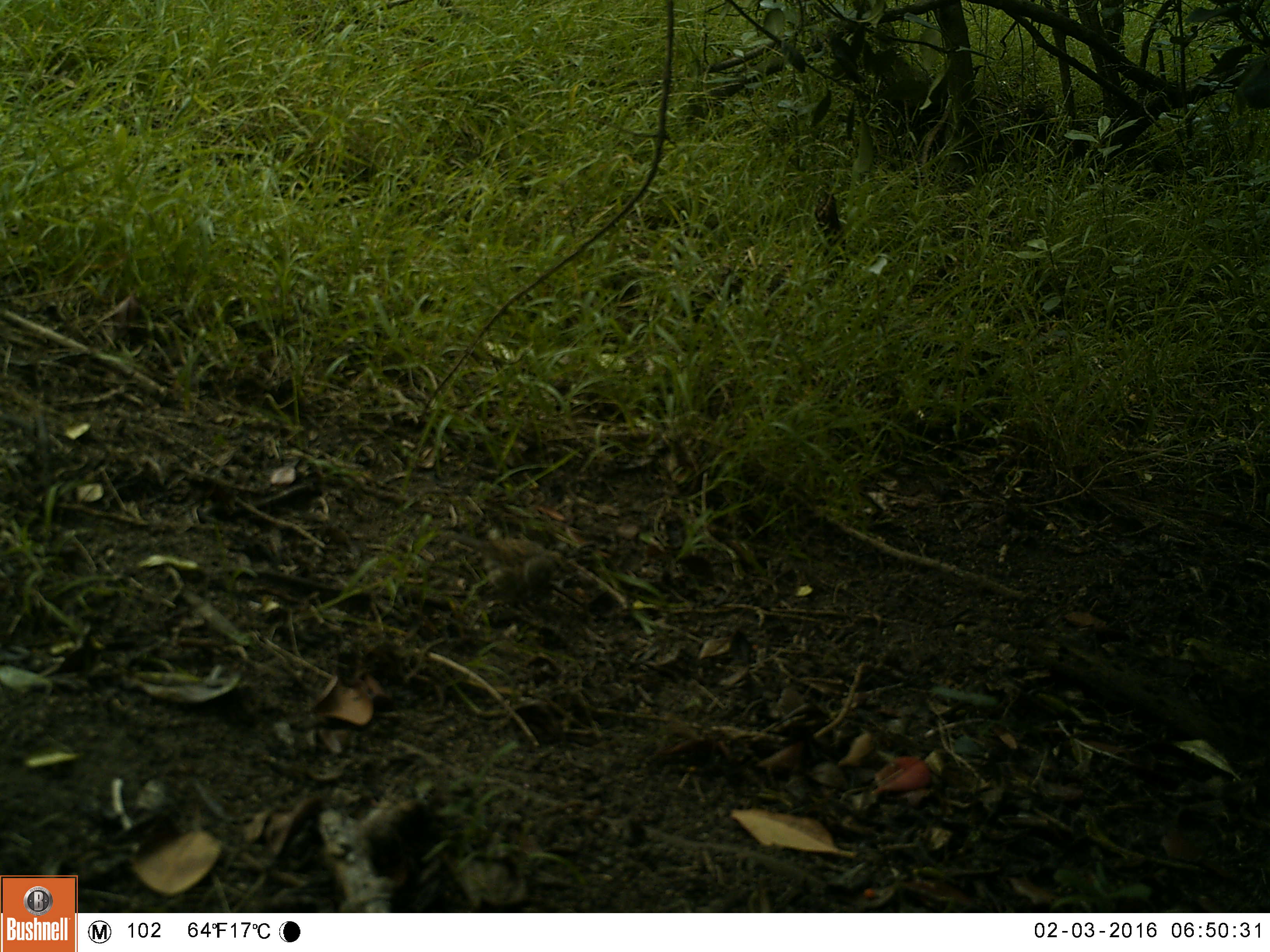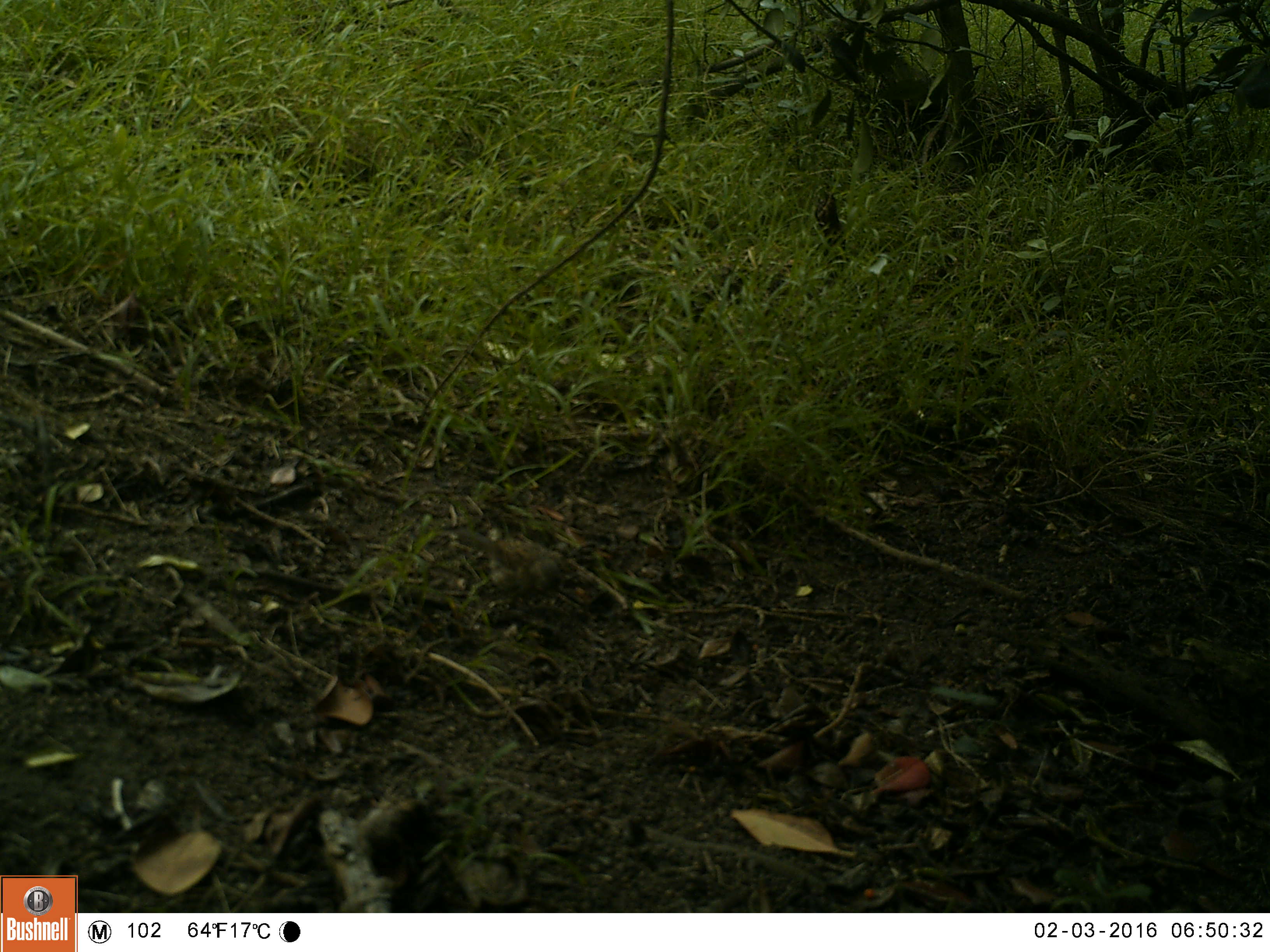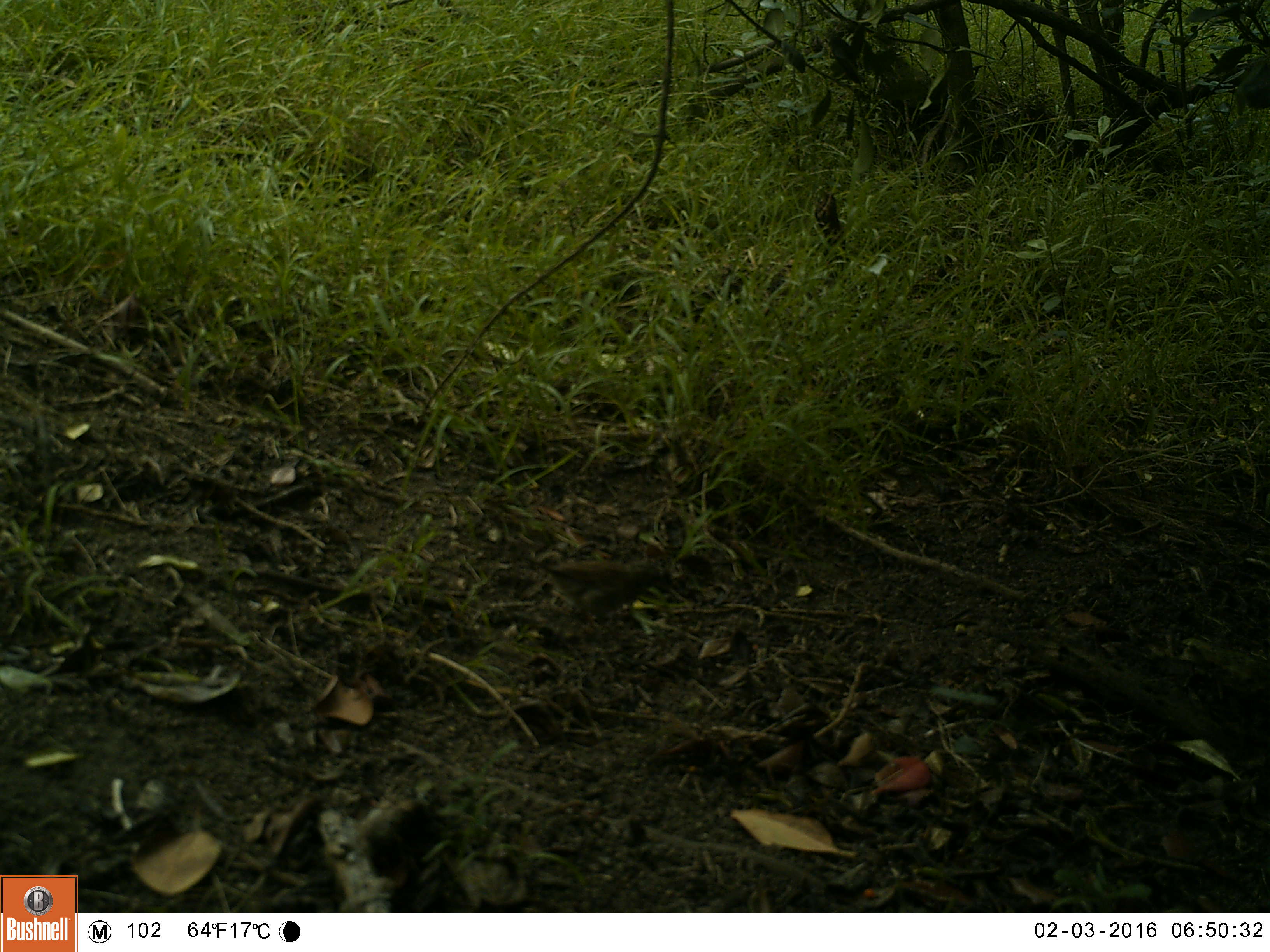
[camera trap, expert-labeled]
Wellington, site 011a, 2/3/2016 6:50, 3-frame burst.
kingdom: Animalia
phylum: Chordata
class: Aves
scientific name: Aves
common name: bird